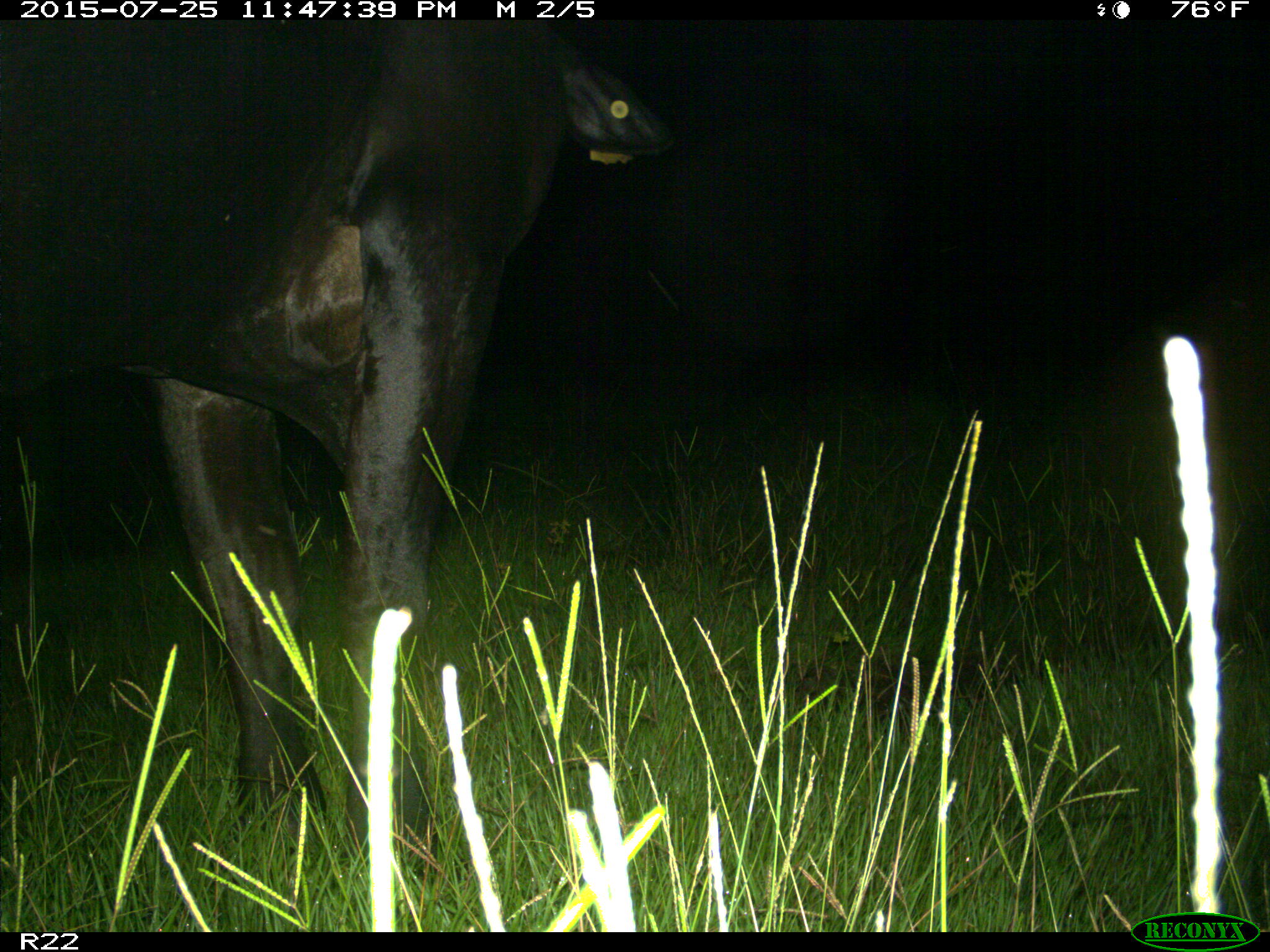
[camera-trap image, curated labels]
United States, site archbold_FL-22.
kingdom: Animalia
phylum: Chordata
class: Mammalia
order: Artiodactyla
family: Bovidae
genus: Bos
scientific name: Bos taurus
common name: domestic cow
Bos taurus (domestic cow).